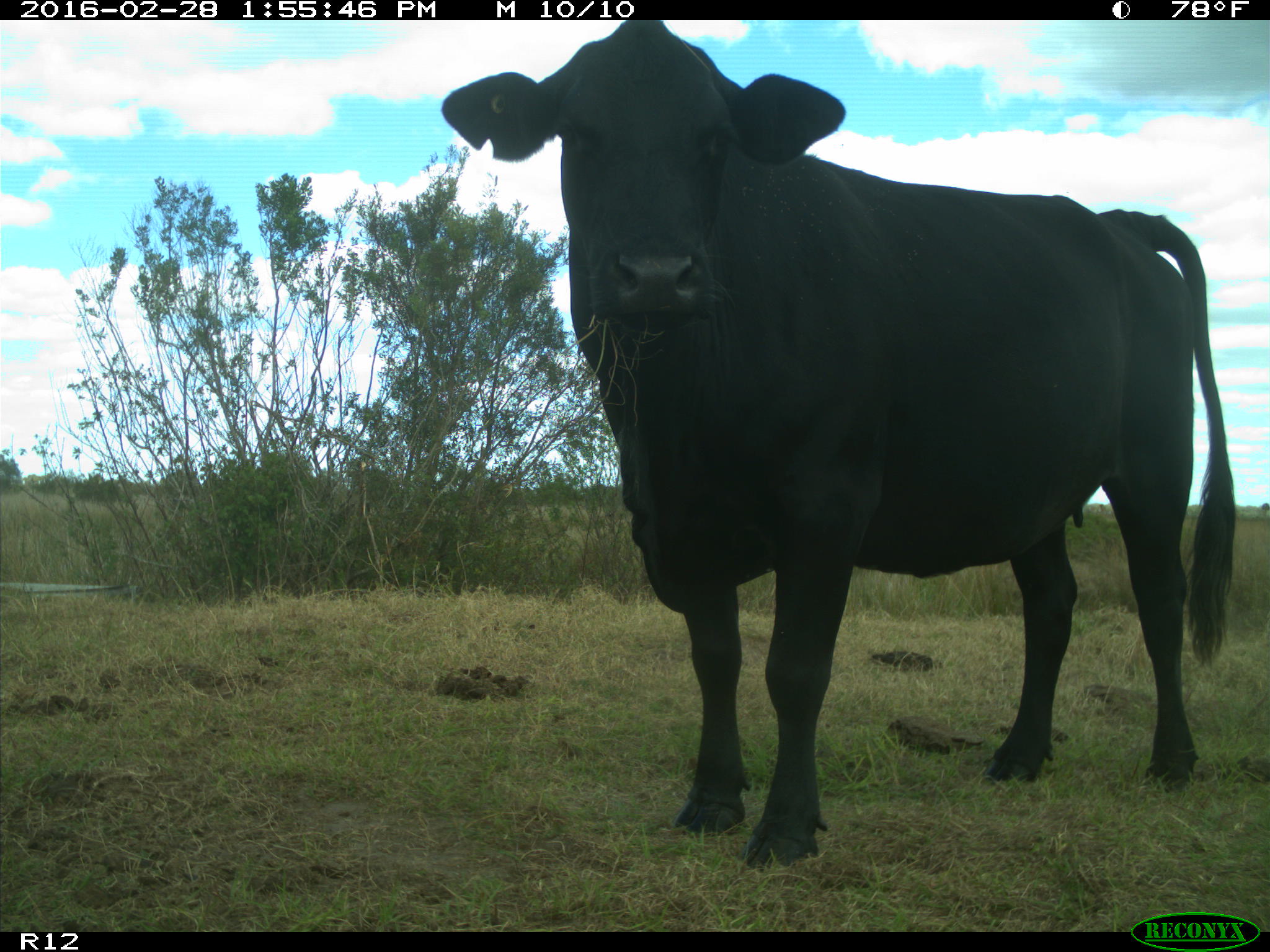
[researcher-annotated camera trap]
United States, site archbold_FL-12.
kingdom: Animalia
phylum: Chordata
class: Mammalia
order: Artiodactyla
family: Bovidae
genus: Bos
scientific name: Bos taurus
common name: domestic cow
Bos taurus (domestic cow).